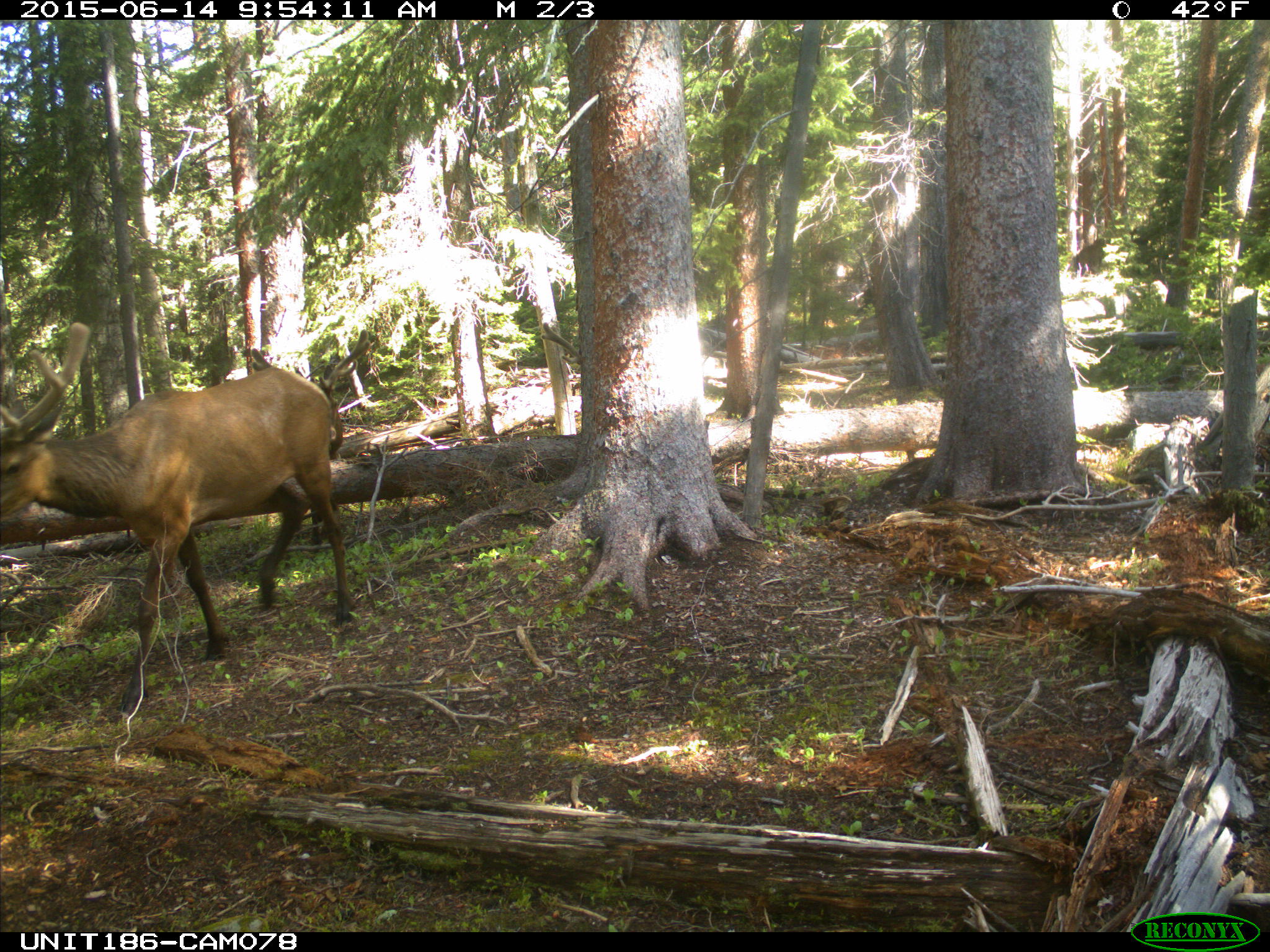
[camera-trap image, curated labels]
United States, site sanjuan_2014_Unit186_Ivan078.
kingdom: Animalia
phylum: Chordata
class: Mammalia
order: Artiodactyla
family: Cervidae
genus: Cervus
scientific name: Cervus elaphus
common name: red deer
Cervus elaphus (red deer).